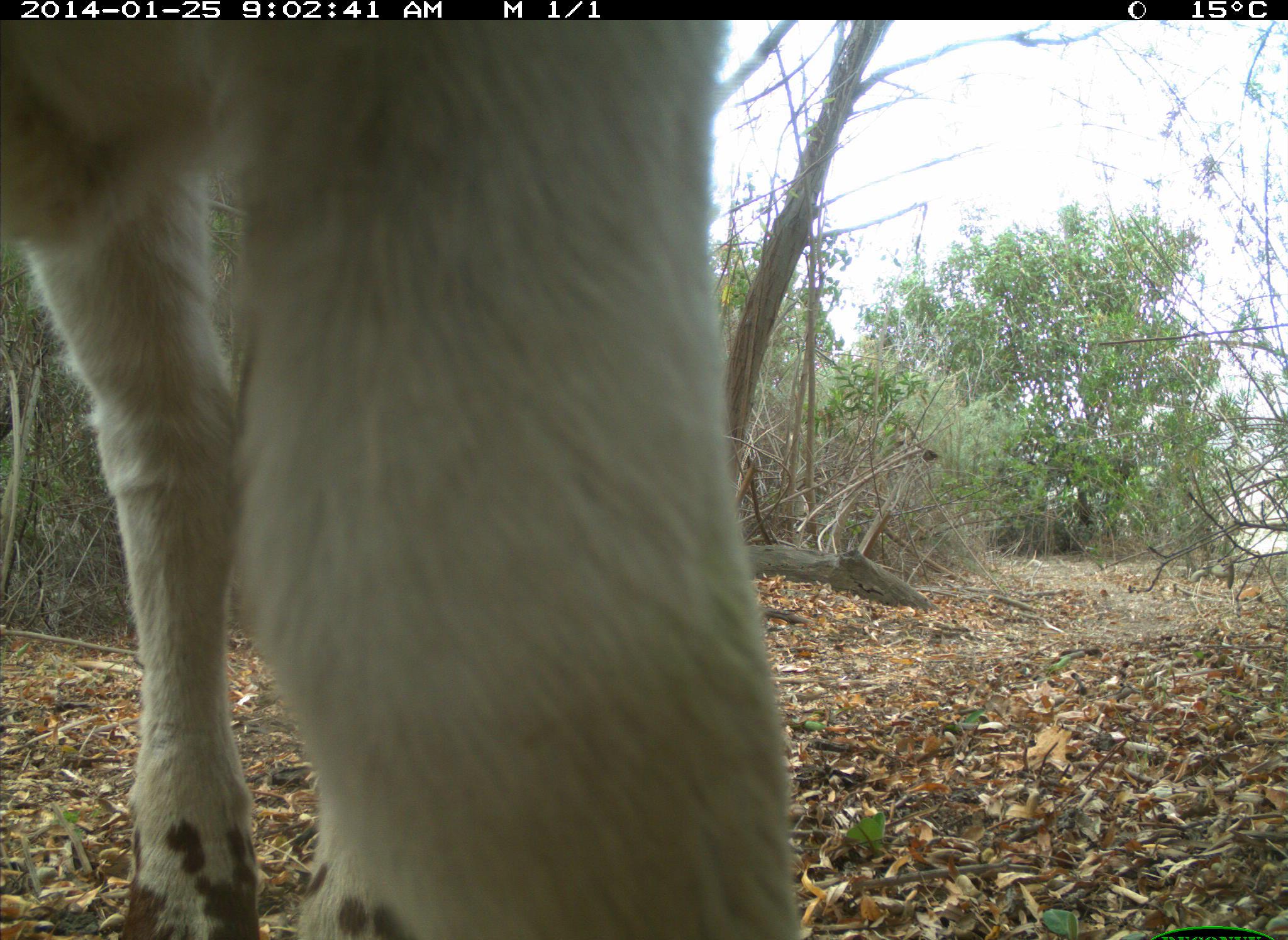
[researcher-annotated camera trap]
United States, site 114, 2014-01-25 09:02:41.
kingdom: Animalia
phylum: Chordata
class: Mammalia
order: Artiodactyla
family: Bovidae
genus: Bos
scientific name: Bos taurus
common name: cow